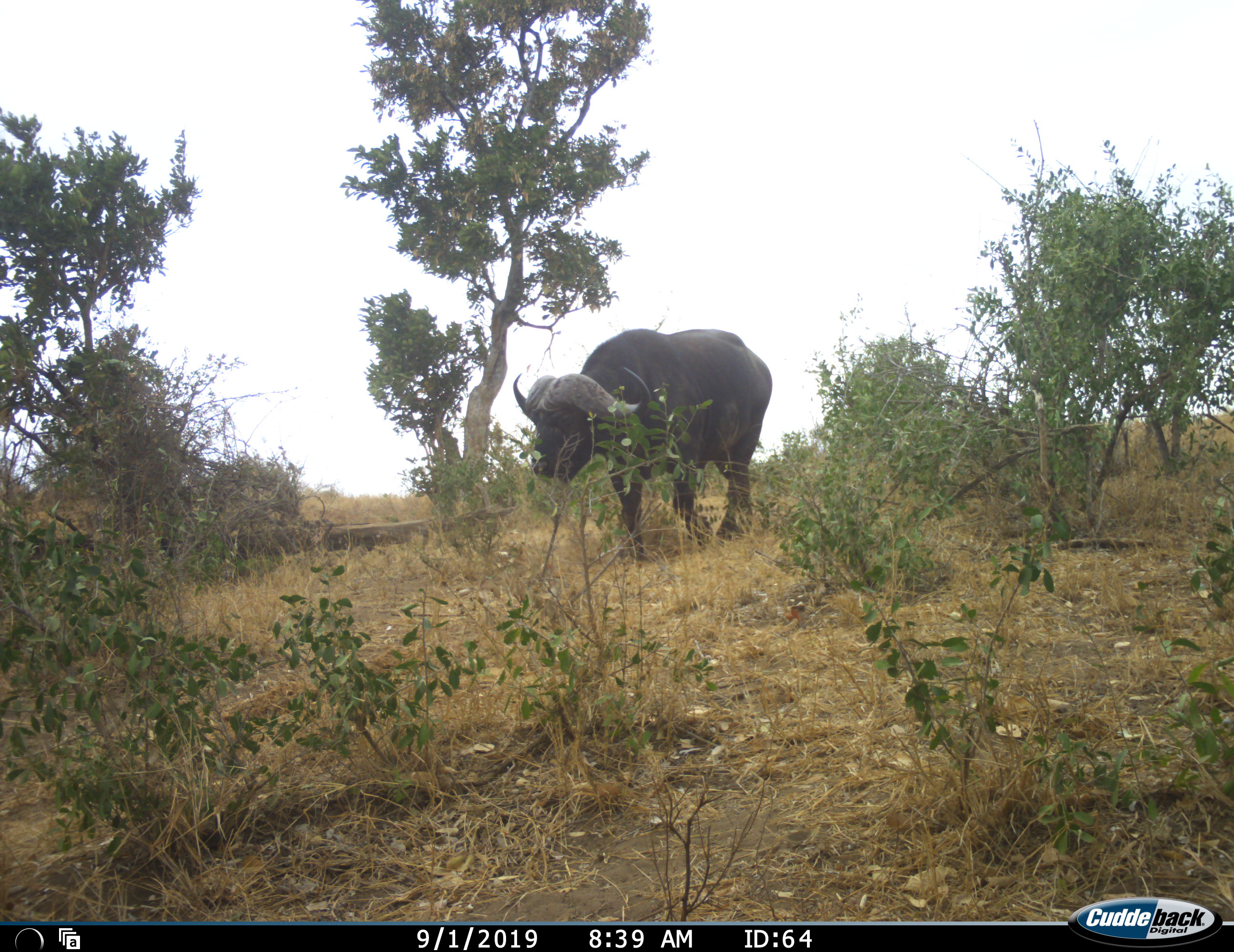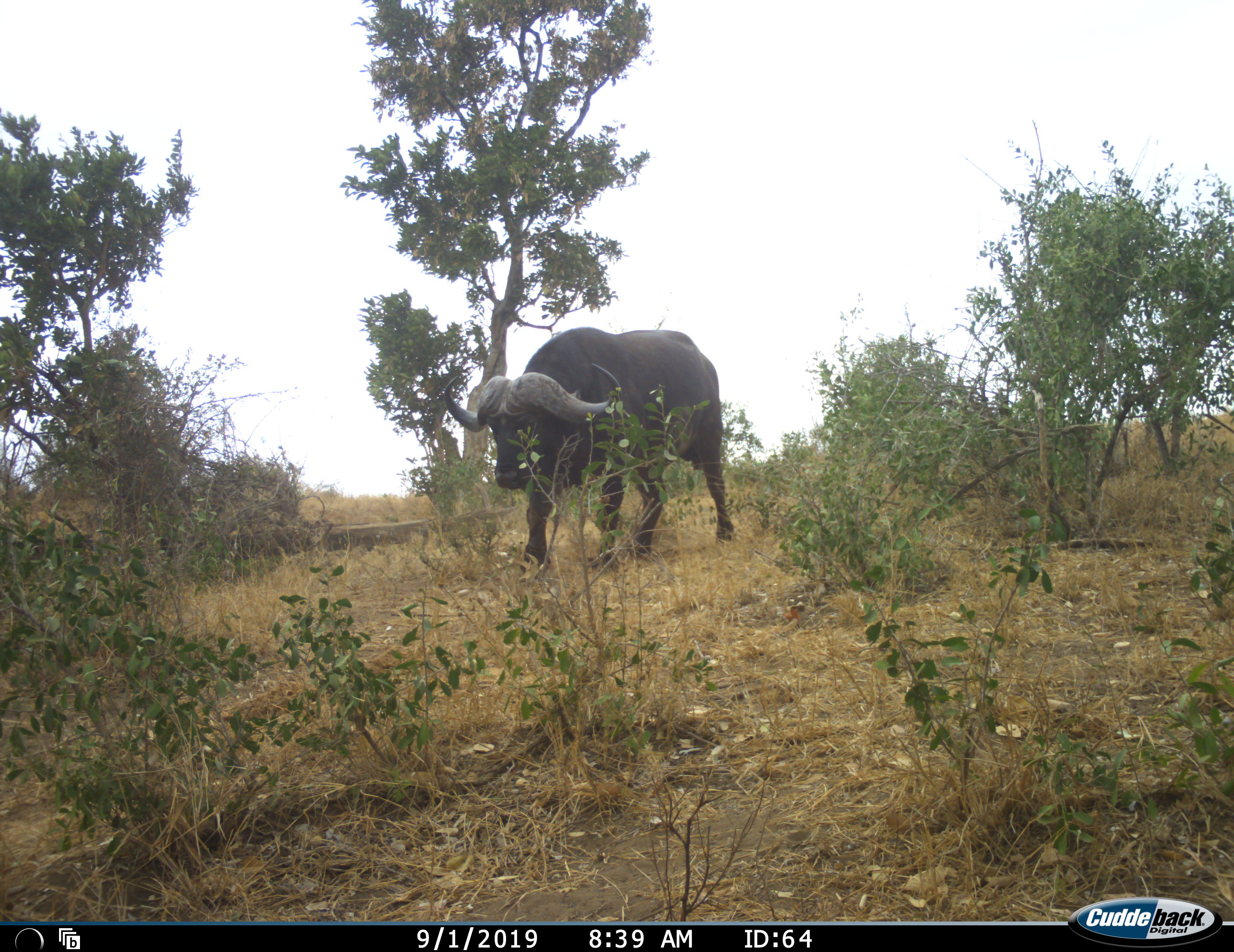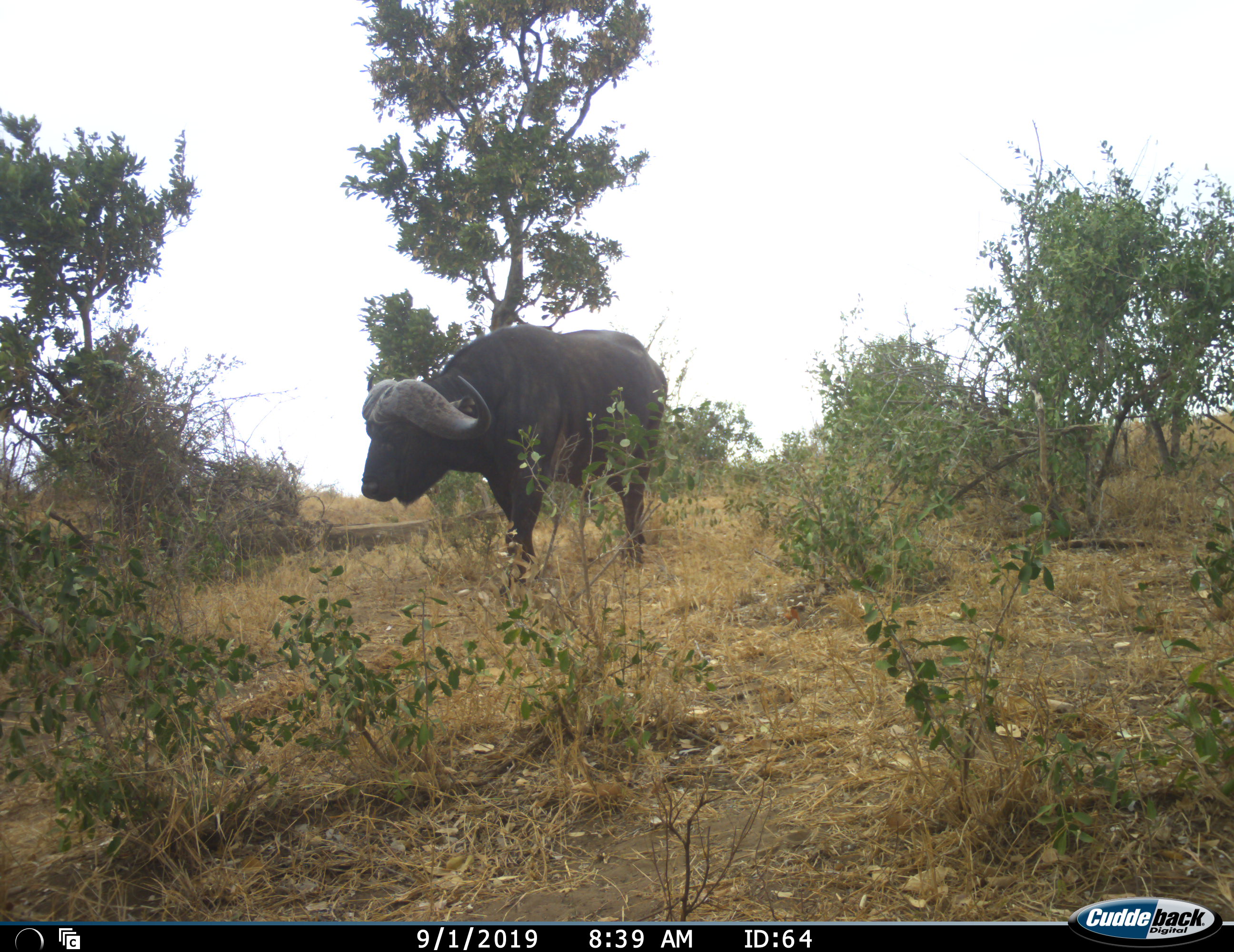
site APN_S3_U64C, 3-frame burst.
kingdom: Animalia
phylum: Chordata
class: Mammalia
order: Artiodactyla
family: Bovidae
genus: Syncerus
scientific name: Syncerus caffer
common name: african buffalo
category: buffalo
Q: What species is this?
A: Buffalo (african buffalo) (Syncerus caffer).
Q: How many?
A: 1.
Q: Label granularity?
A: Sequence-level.